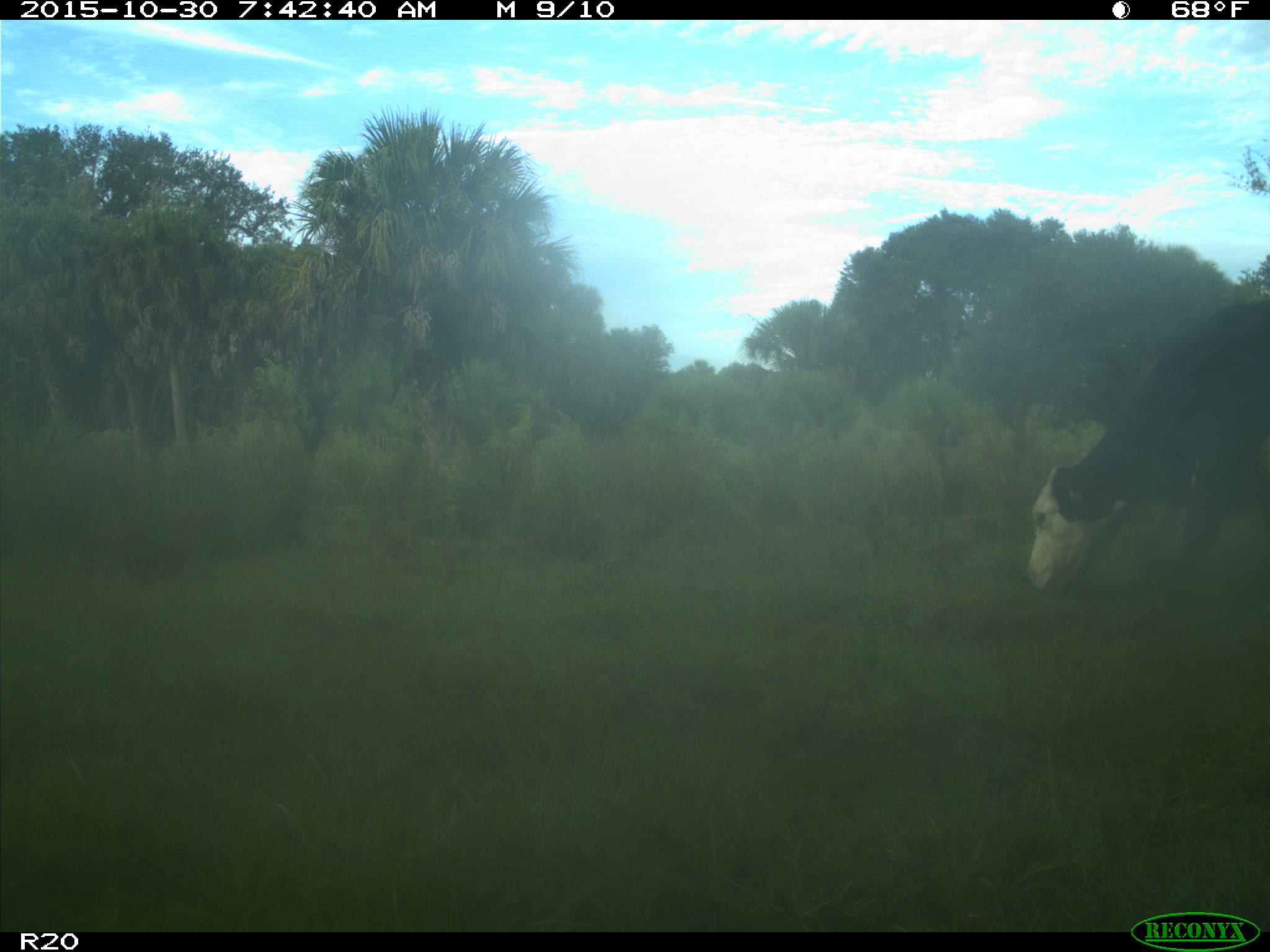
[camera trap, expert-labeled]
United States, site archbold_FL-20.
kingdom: Animalia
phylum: Chordata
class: Mammalia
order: Artiodactyla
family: Bovidae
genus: Bos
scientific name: Bos taurus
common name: domestic cow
Bos taurus (domestic cow).